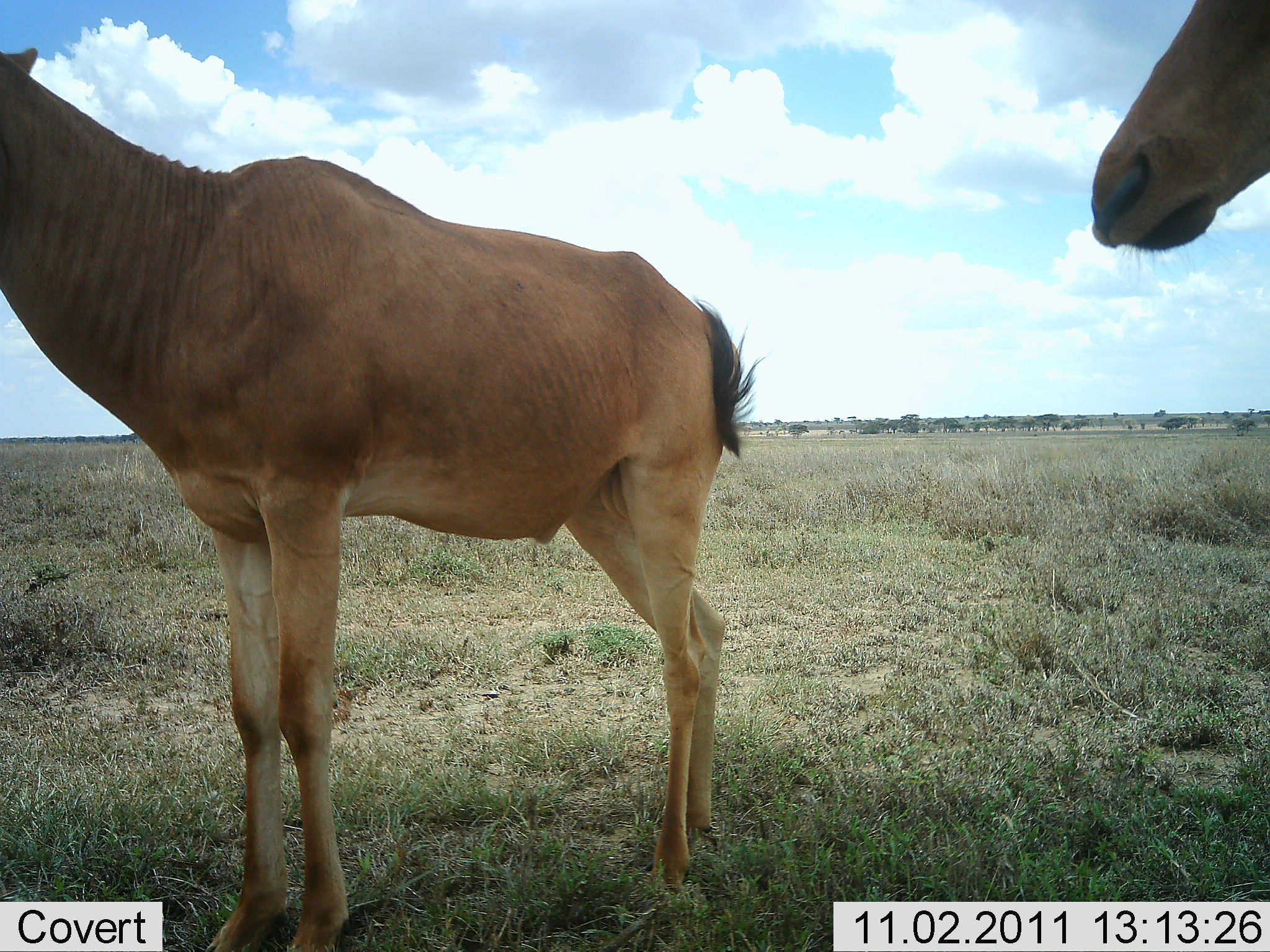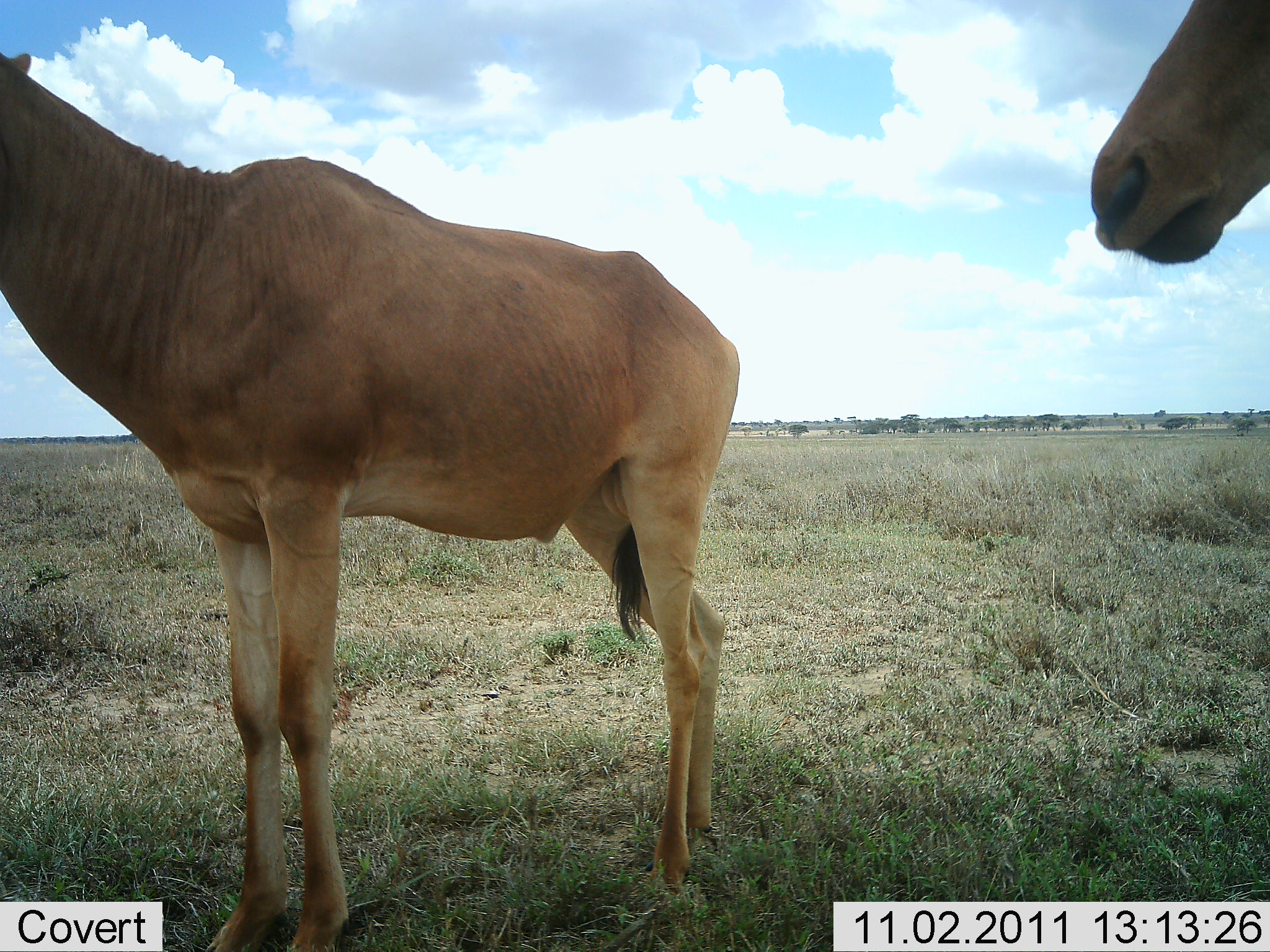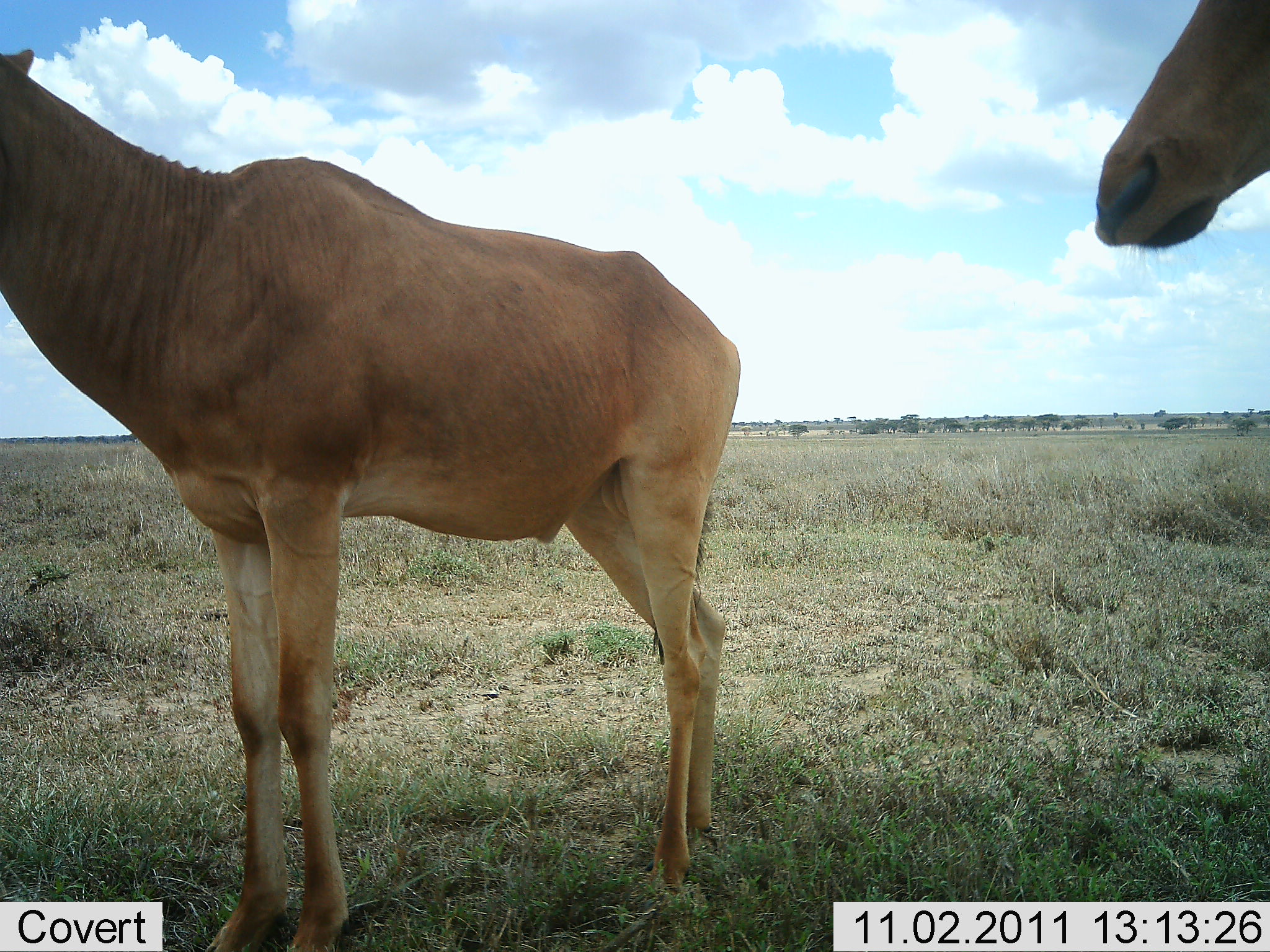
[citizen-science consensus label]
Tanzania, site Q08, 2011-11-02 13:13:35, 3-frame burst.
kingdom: Animalia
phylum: Chordata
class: Mammalia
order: Artiodactyla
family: Bovidae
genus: Alcelaphus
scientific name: Alcelaphus buselaphus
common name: hartebeest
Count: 2.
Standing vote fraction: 100%.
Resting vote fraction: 0%.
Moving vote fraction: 0%.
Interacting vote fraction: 0%.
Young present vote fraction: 0%.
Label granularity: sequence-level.